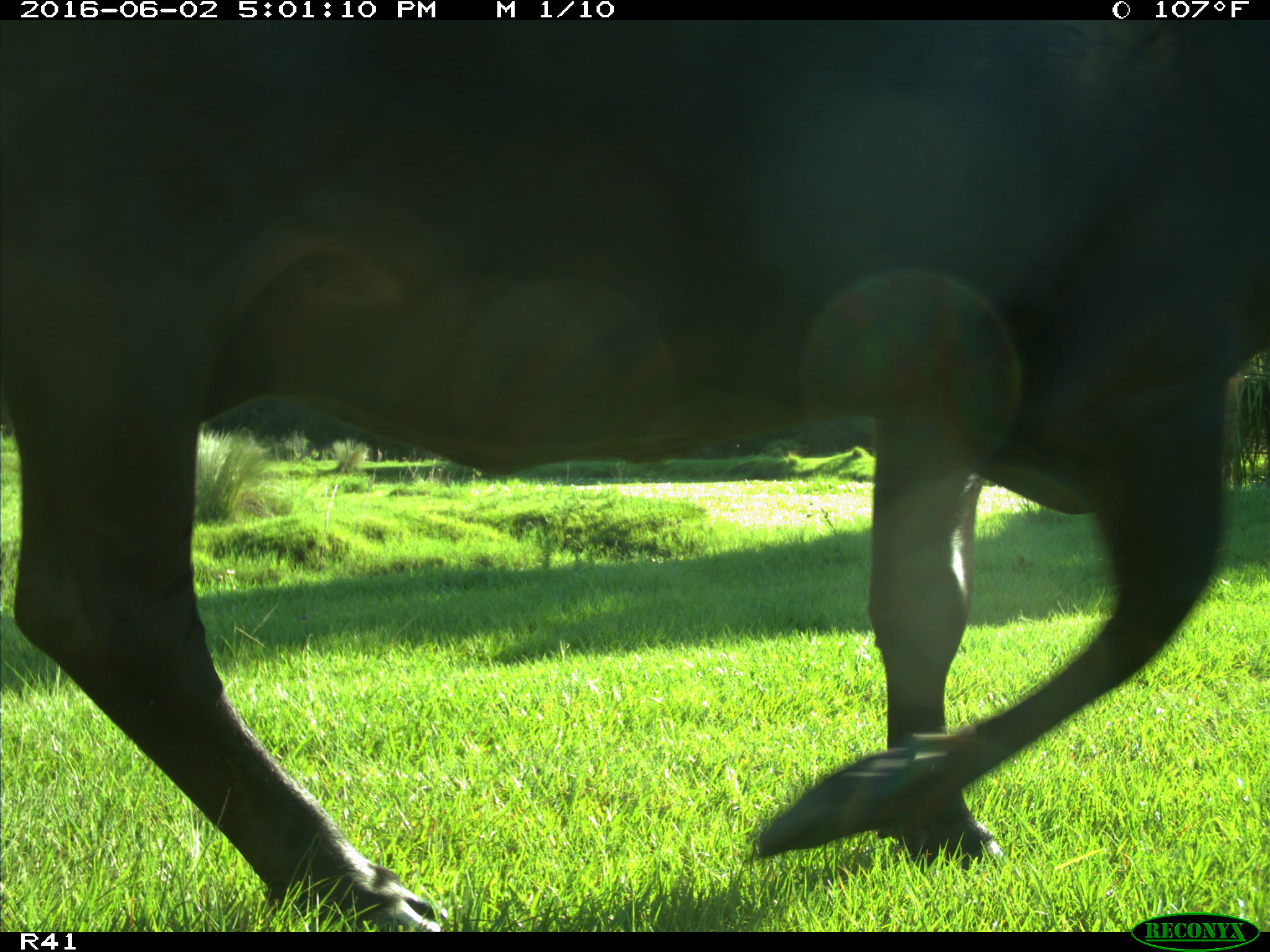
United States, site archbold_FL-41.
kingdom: Animalia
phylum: Chordata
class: Mammalia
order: Artiodactyla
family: Bovidae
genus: Bos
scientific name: Bos taurus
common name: domestic cow